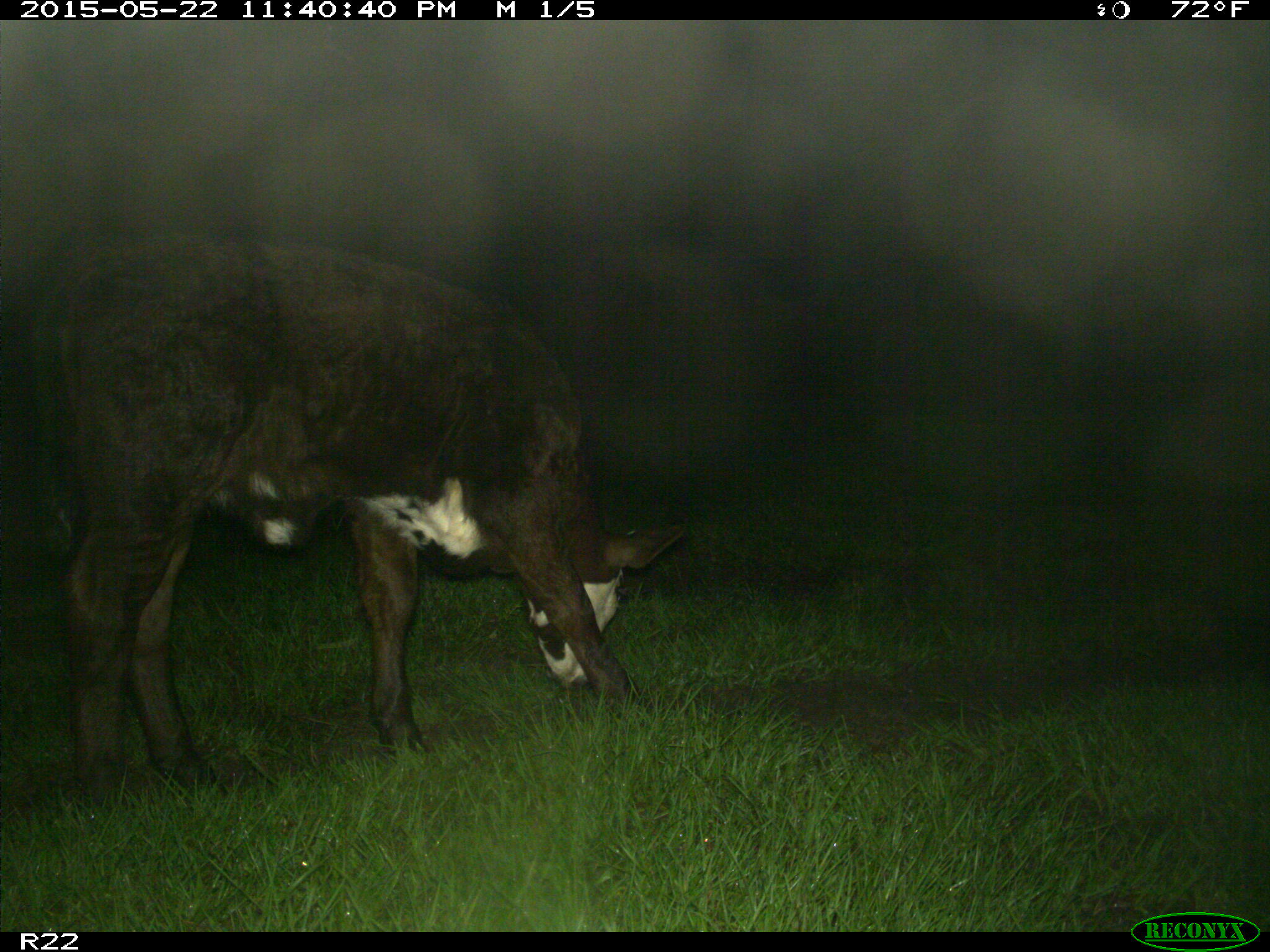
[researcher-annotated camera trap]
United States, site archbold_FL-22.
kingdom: Animalia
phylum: Chordata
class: Mammalia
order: Artiodactyla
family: Bovidae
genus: Bos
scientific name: Bos taurus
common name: domestic cow